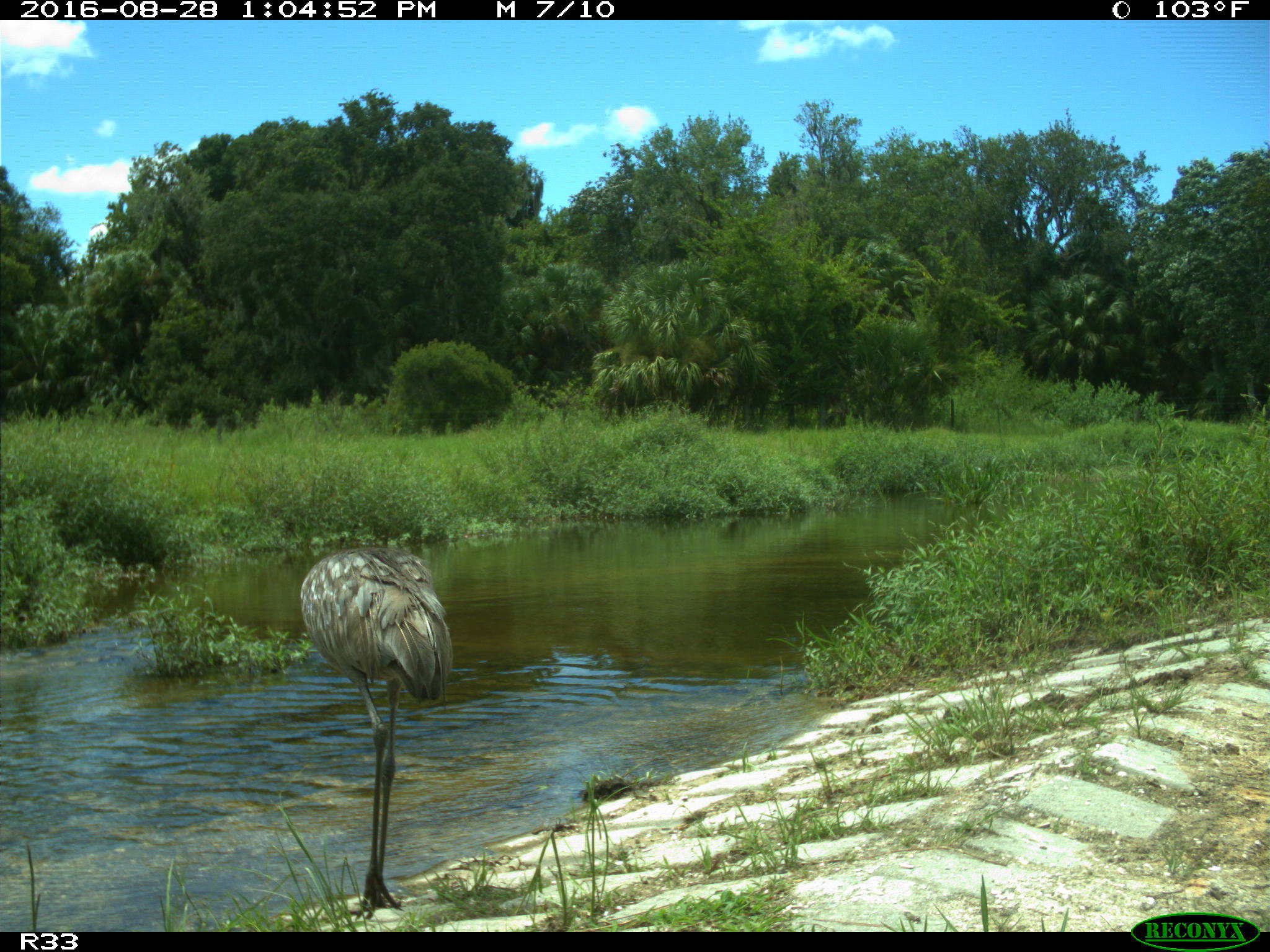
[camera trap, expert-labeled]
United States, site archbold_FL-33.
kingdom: Animalia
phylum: Chordata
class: Aves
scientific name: Aves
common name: birds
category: unidentified bird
Unidentified bird (birds) (Aves).